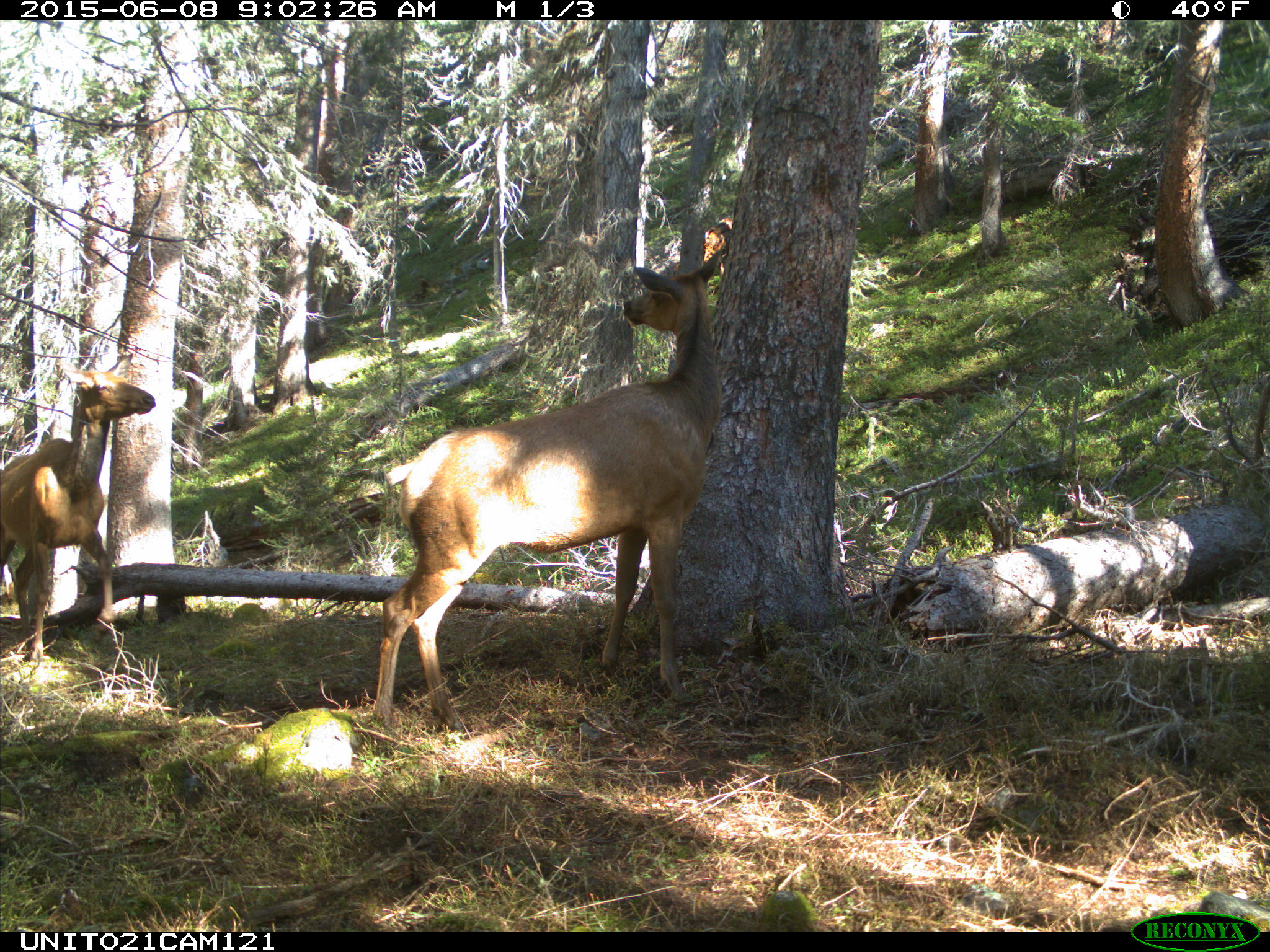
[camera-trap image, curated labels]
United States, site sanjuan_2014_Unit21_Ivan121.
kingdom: Animalia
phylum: Chordata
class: Mammalia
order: Artiodactyla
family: Cervidae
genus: Cervus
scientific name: Cervus elaphus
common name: red deer